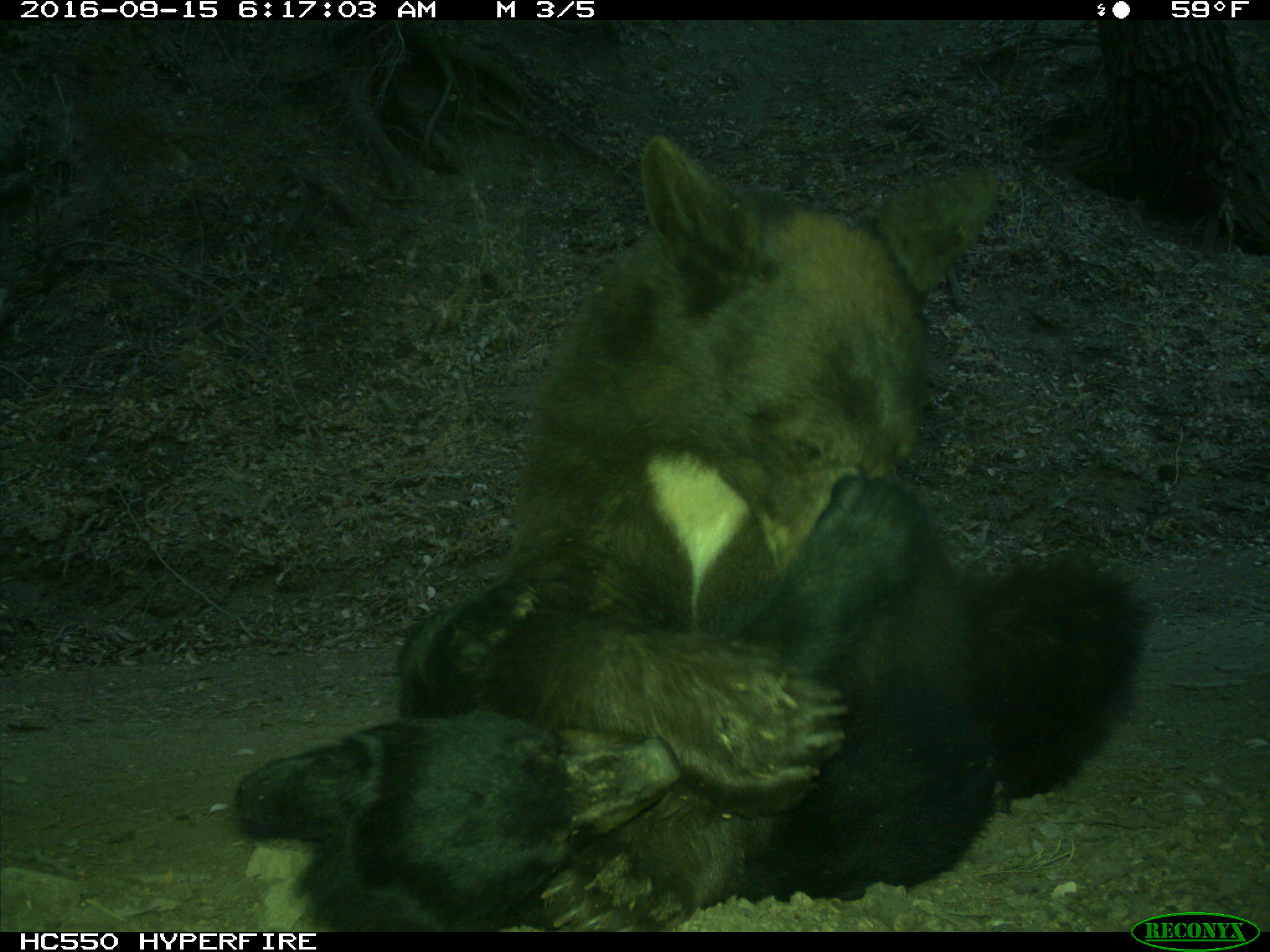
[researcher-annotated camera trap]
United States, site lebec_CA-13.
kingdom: Animalia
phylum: Chordata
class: Mammalia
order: Carnivora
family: Ursidae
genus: Ursus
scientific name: Ursus americanus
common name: american black bear